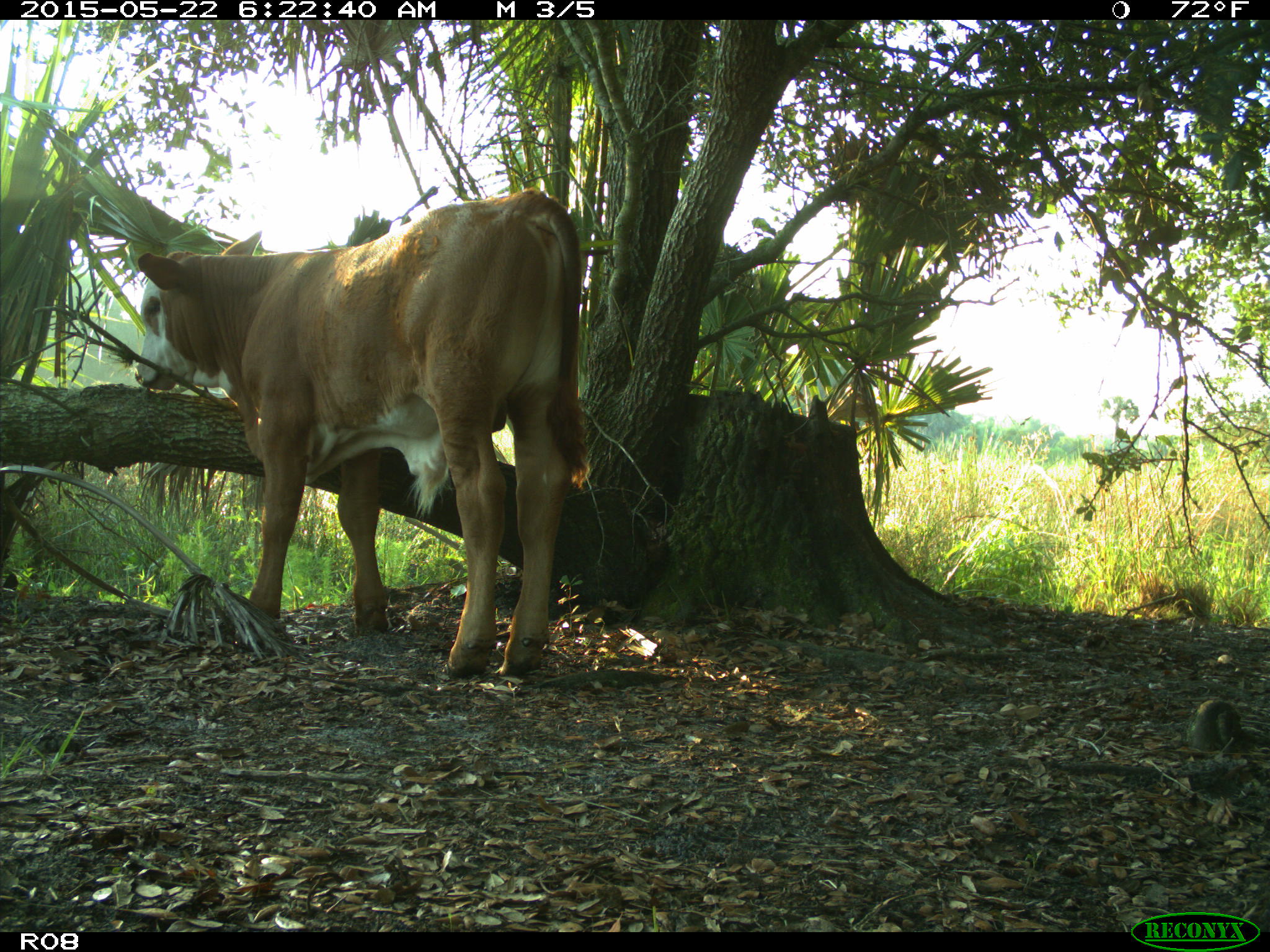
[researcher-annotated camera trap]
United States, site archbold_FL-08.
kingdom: Animalia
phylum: Chordata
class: Mammalia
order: Artiodactyla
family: Bovidae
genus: Bos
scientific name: Bos taurus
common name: domestic cow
Bos taurus (domestic cow).